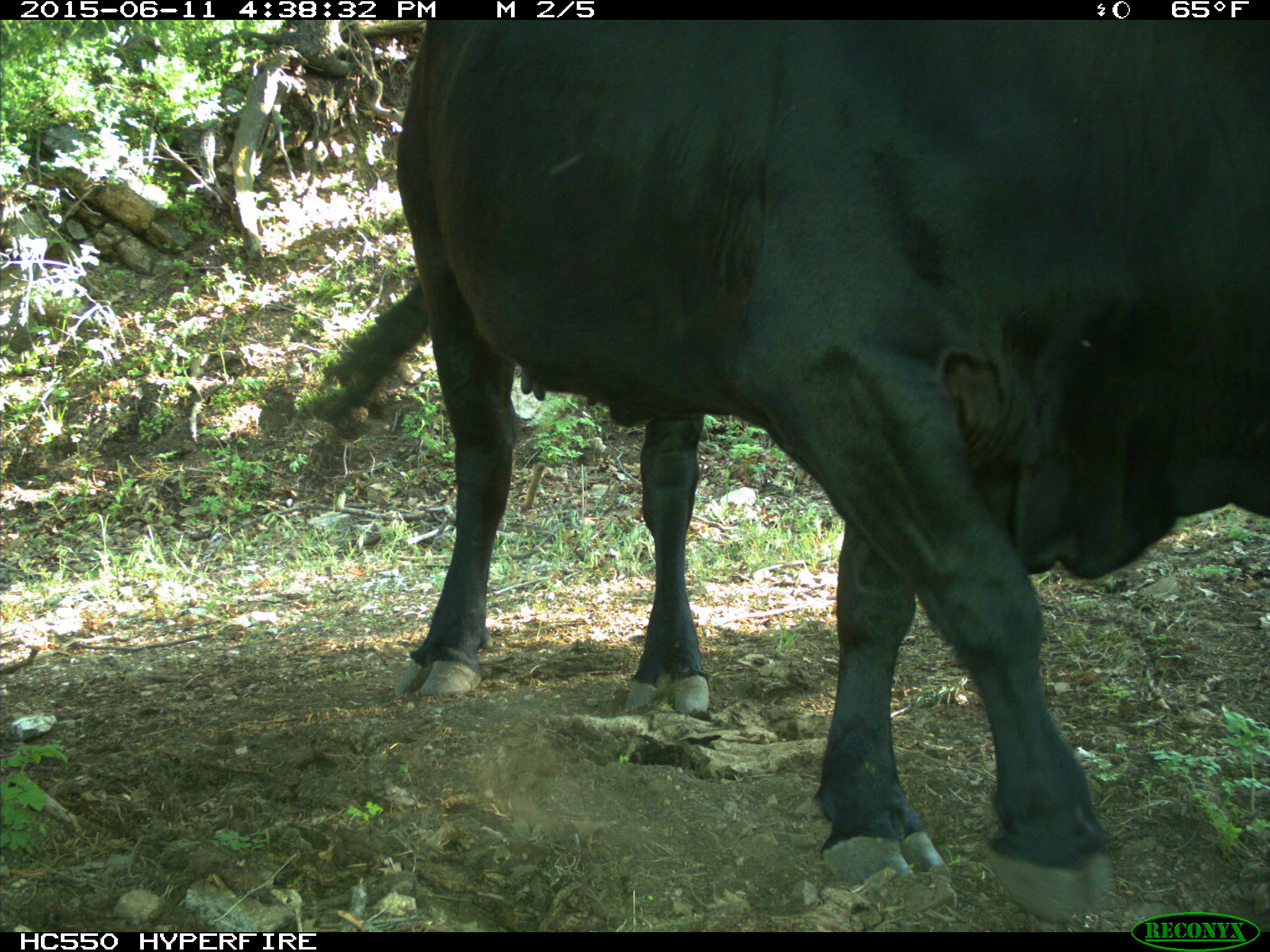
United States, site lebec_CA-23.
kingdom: Animalia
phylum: Chordata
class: Mammalia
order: Artiodactyla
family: Bovidae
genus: Bos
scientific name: Bos taurus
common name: domestic cow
Bos taurus (domestic cow).